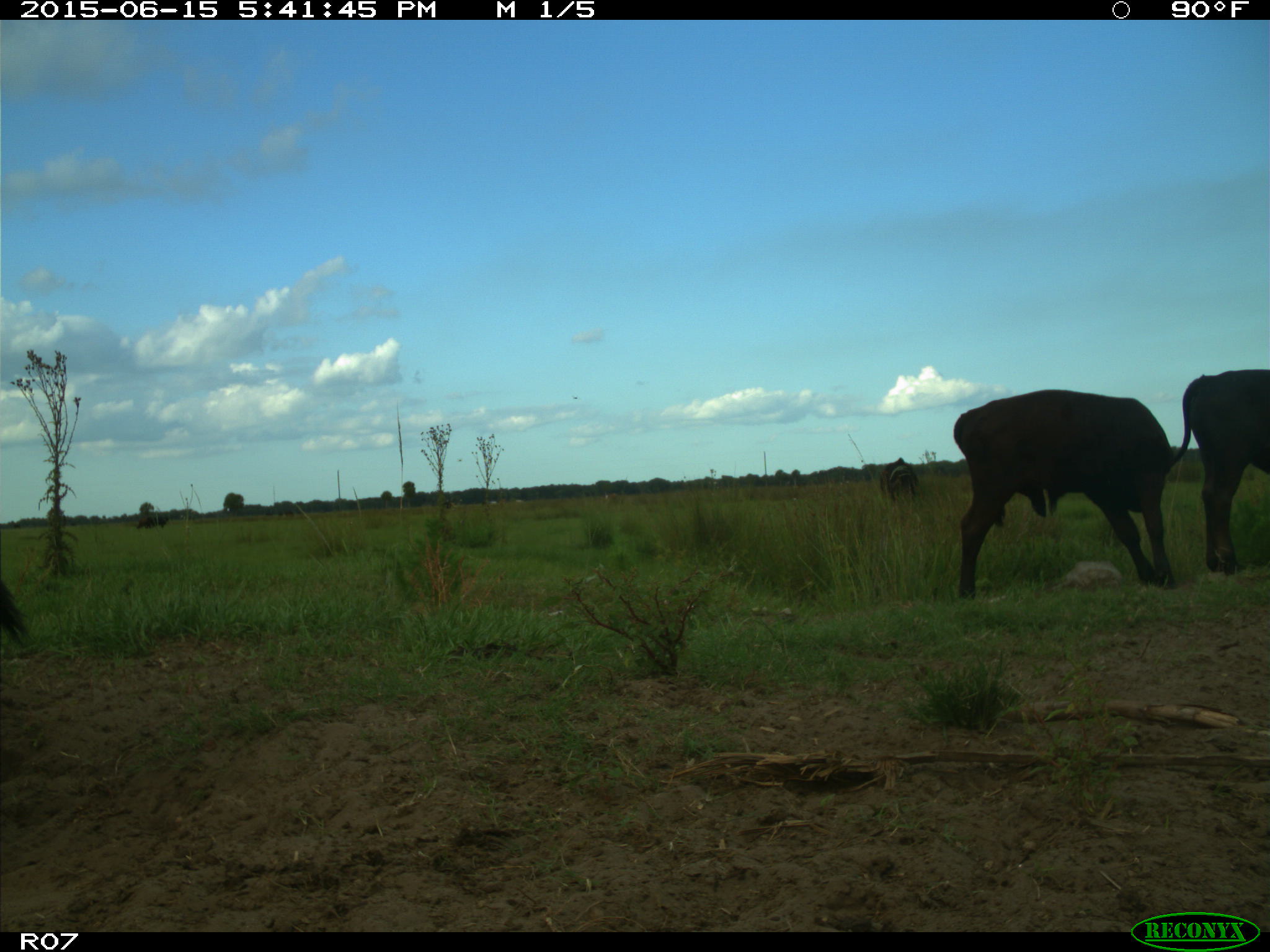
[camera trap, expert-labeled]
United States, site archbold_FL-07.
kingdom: Animalia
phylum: Chordata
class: Mammalia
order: Artiodactyla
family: Bovidae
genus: Bos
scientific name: Bos taurus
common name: domestic cow